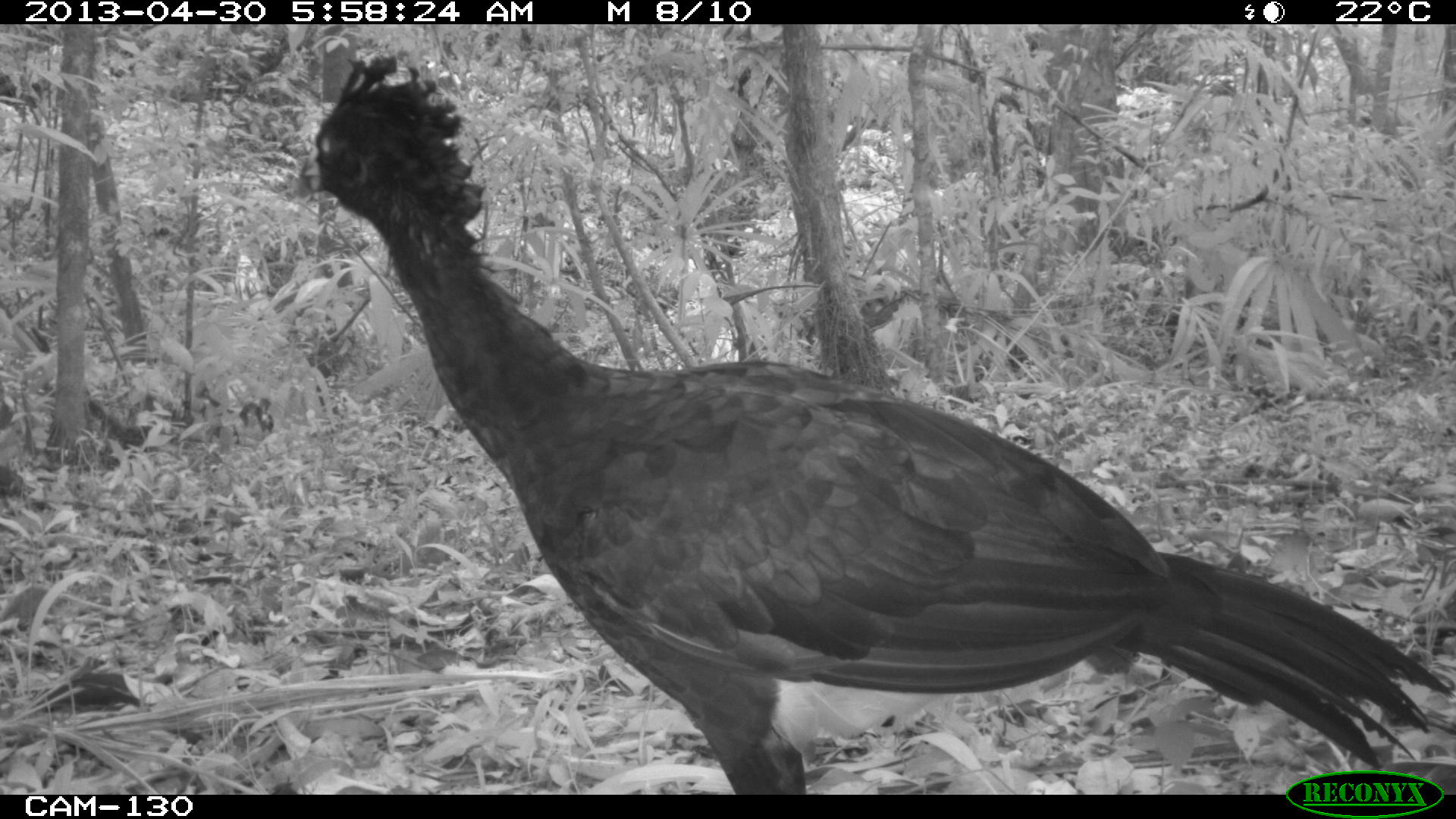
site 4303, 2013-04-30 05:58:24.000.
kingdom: Animalia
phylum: Chordata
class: Aves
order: Galliformes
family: Cracidae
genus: Crax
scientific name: Crax rubra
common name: great curassow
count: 2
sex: male